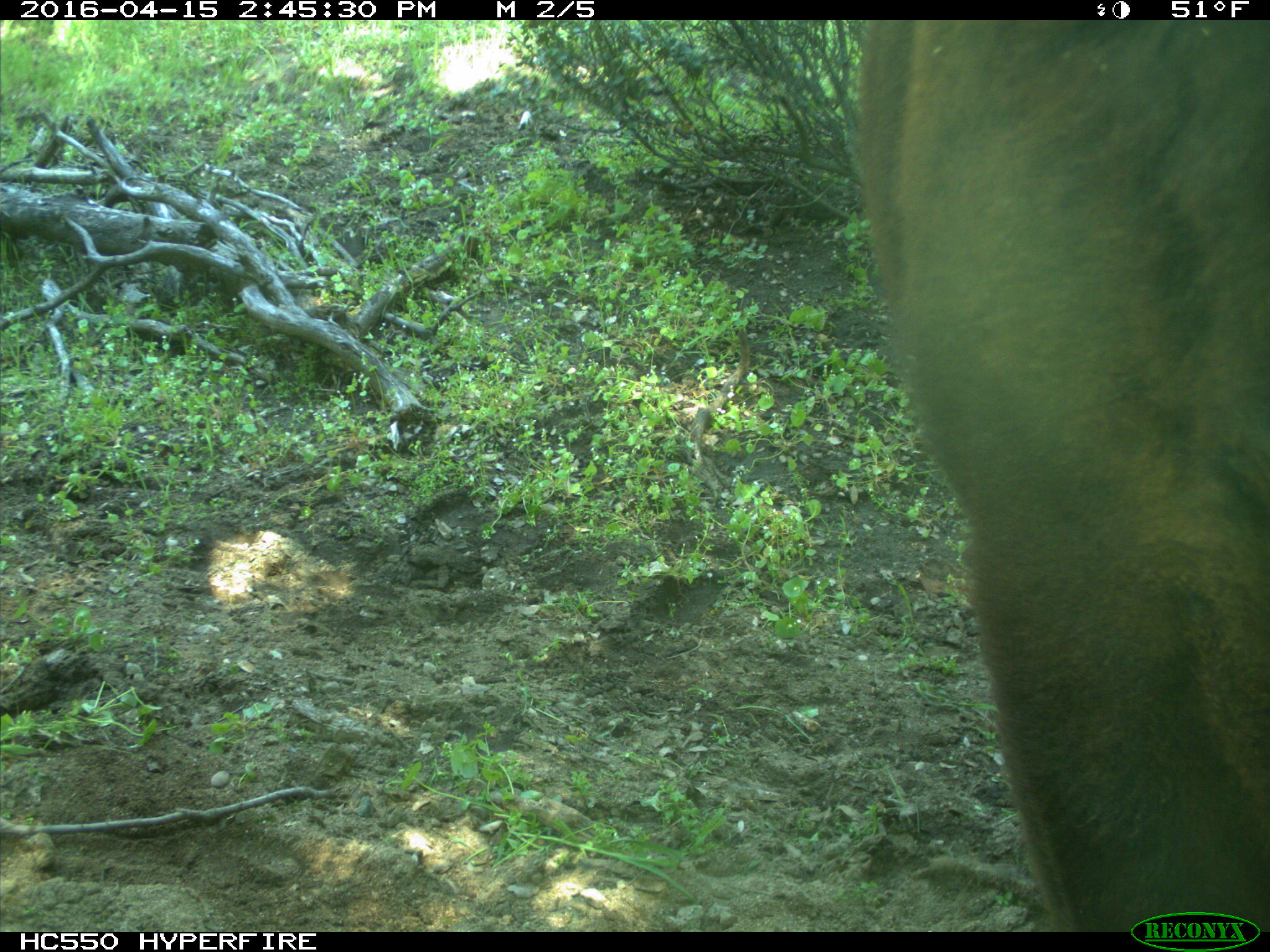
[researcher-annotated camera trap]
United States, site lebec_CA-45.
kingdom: Animalia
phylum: Chordata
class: Mammalia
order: Artiodactyla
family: Bovidae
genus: Bos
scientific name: Bos taurus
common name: domestic cow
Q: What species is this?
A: Bos taurus (domestic cow).